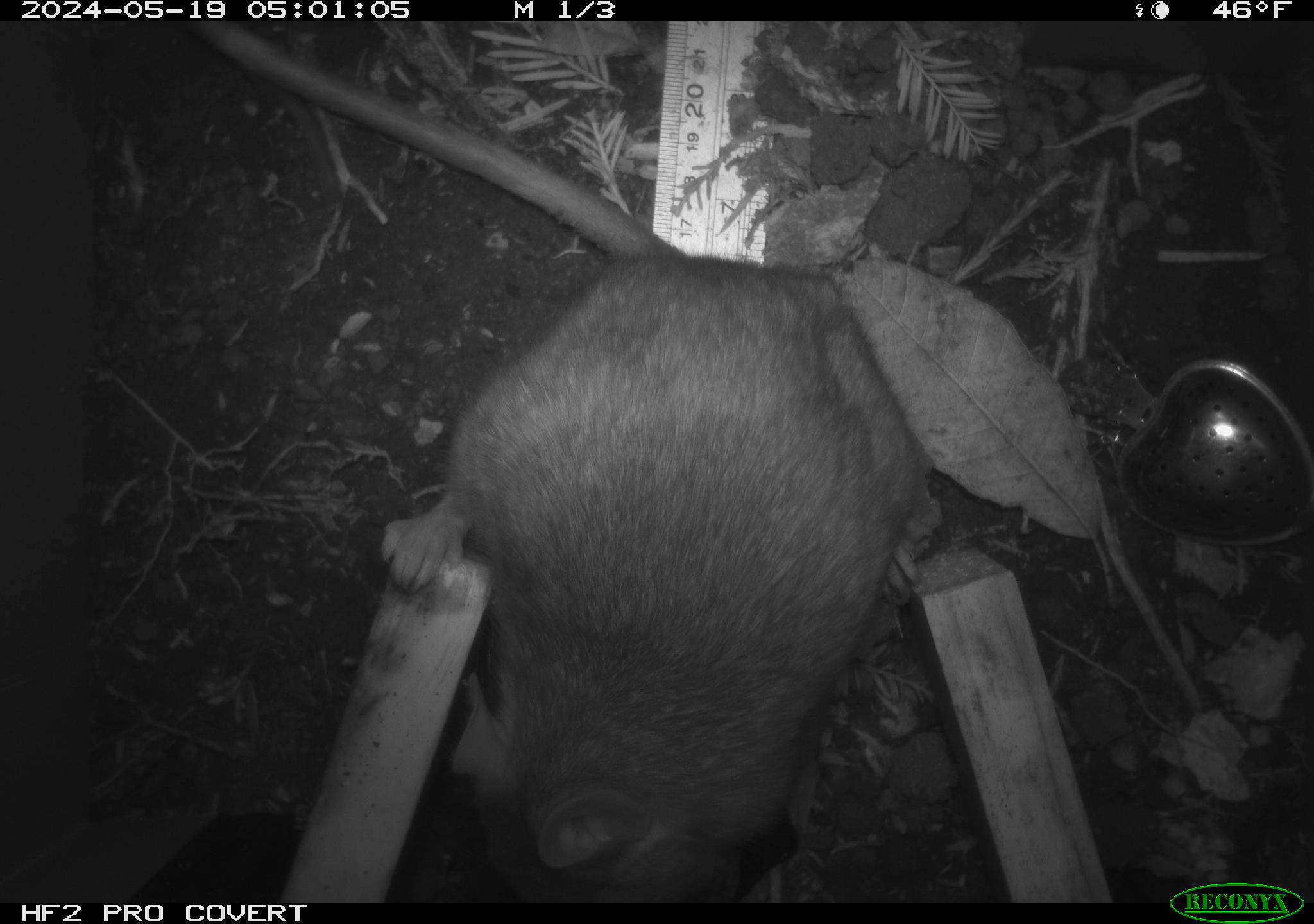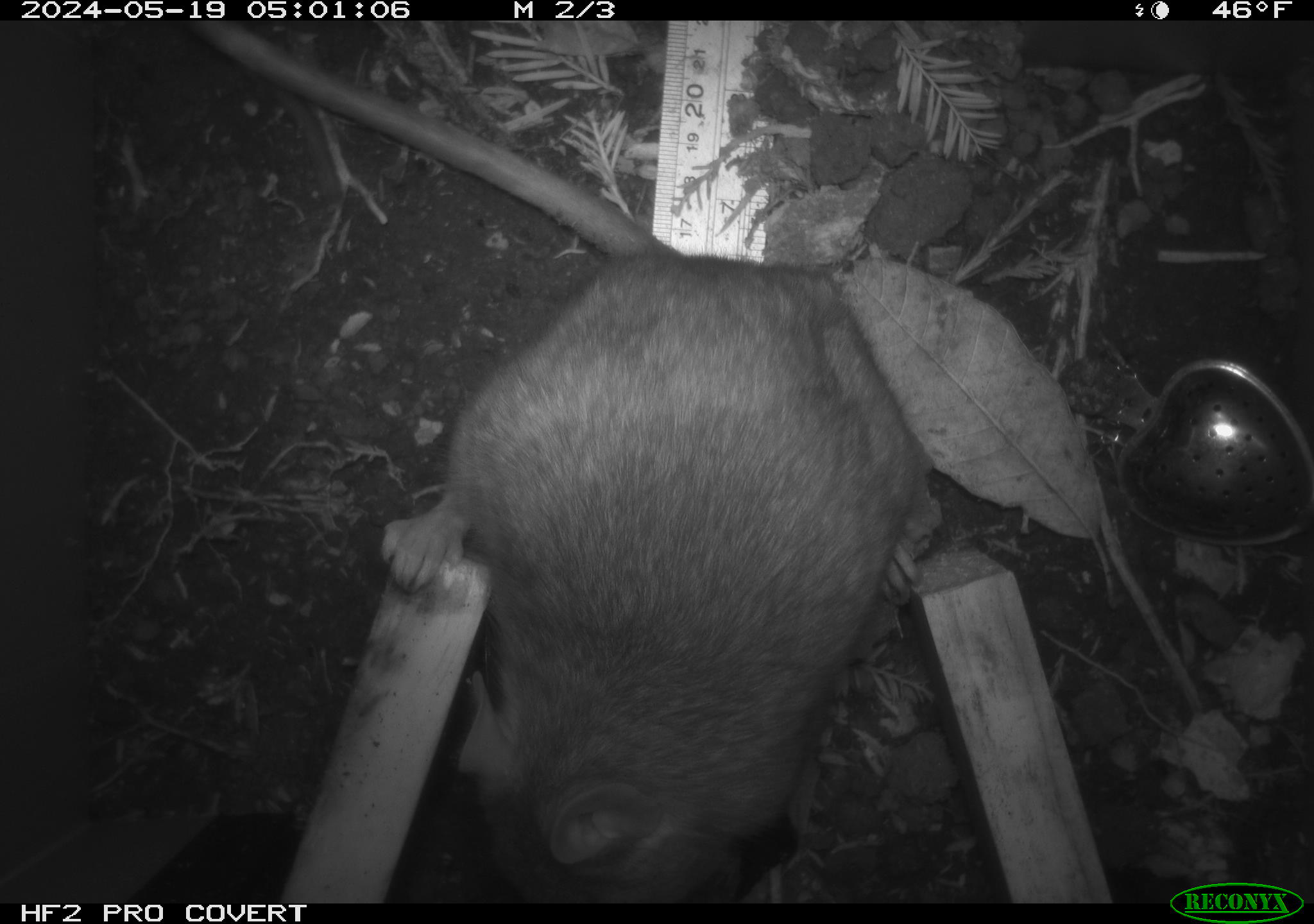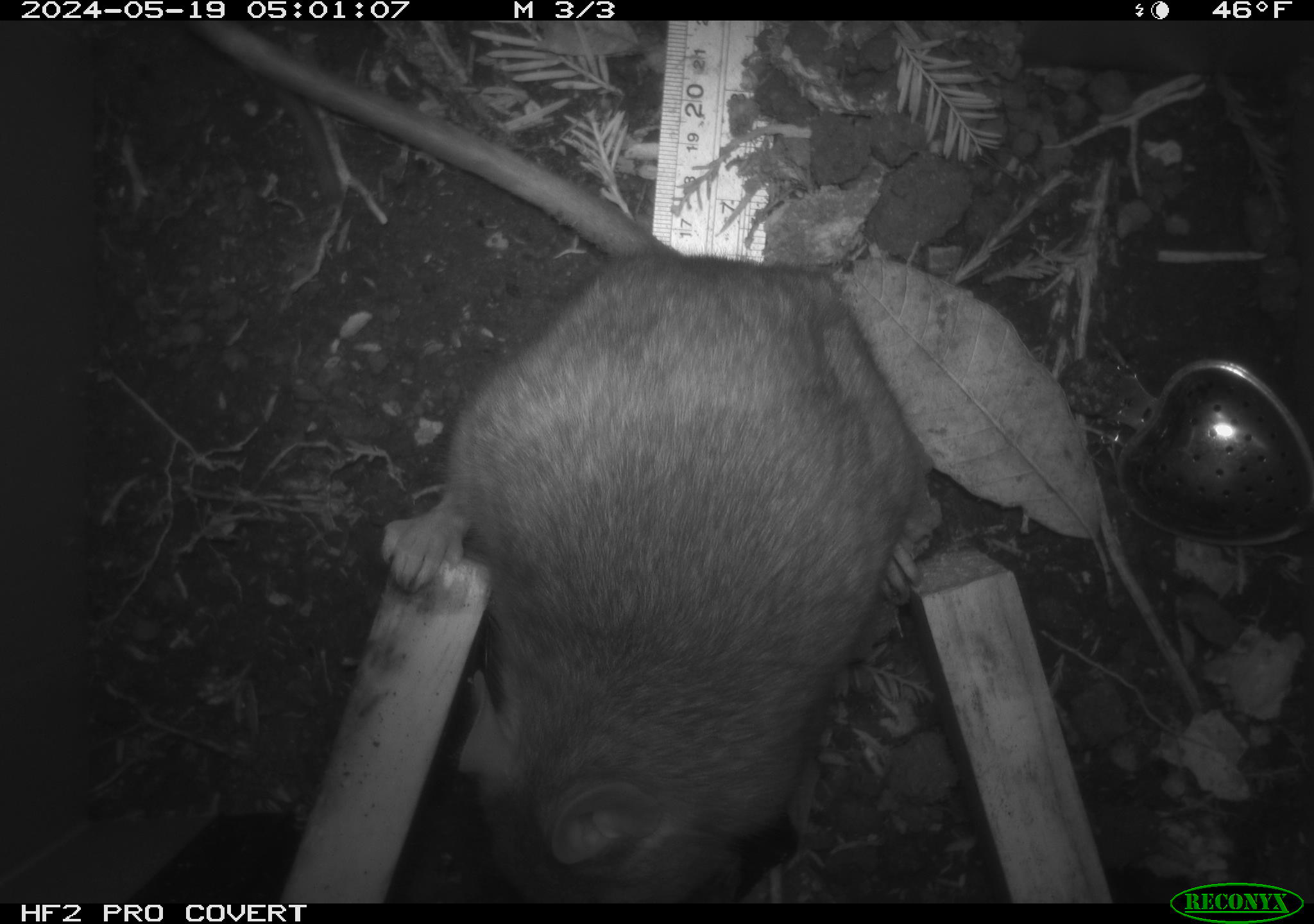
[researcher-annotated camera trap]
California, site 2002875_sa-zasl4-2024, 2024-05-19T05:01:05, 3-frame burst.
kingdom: Animalia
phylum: Chordata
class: Mammalia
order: Rodentia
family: Cricetidae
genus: Neotoma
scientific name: Neotoma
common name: pack rat or woodrat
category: neotoma species